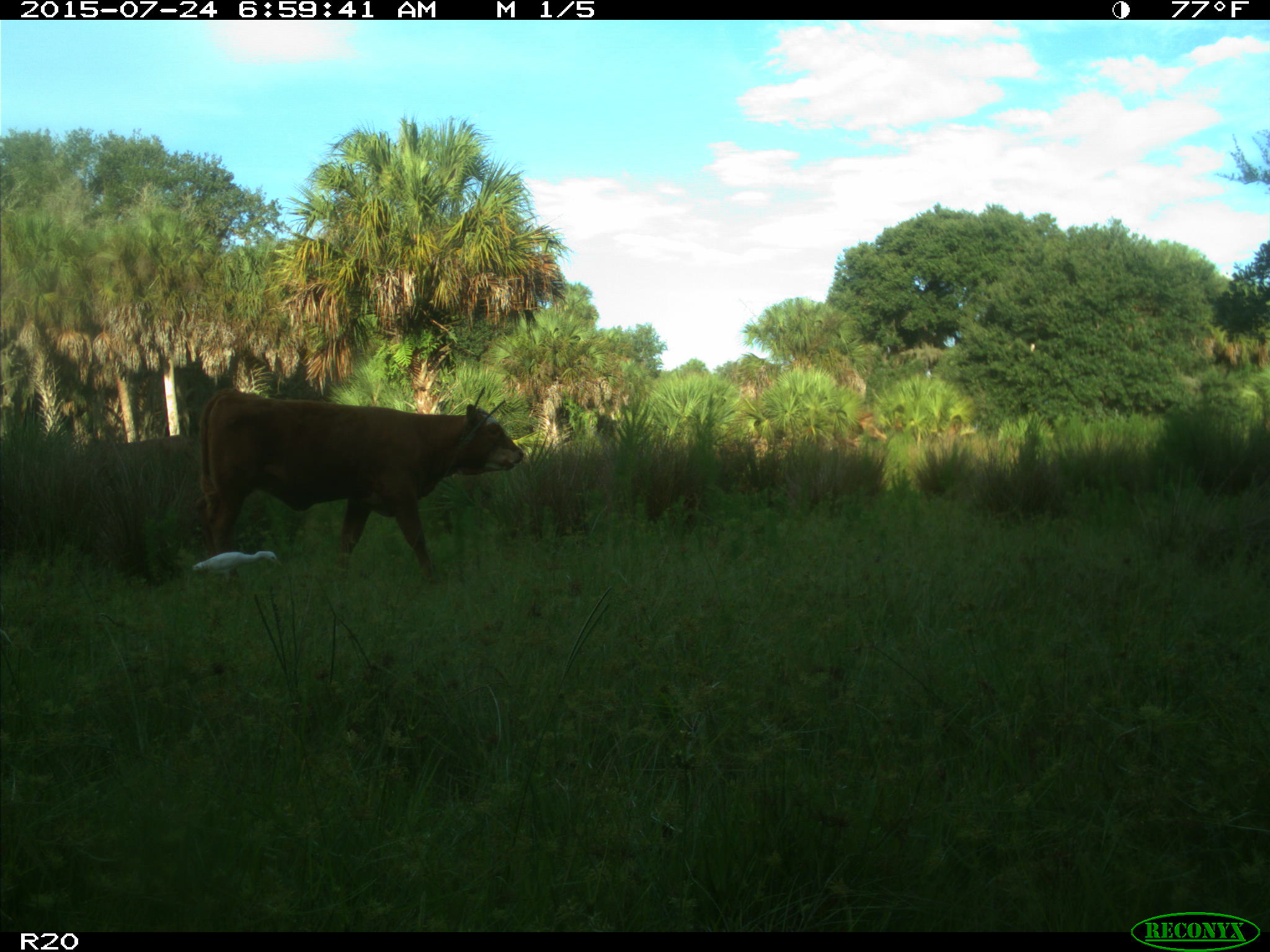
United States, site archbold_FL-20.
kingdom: Animalia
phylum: Chordata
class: Mammalia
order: Artiodactyla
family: Bovidae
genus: Bos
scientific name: Bos taurus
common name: domestic cow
Bos taurus (domestic cow).